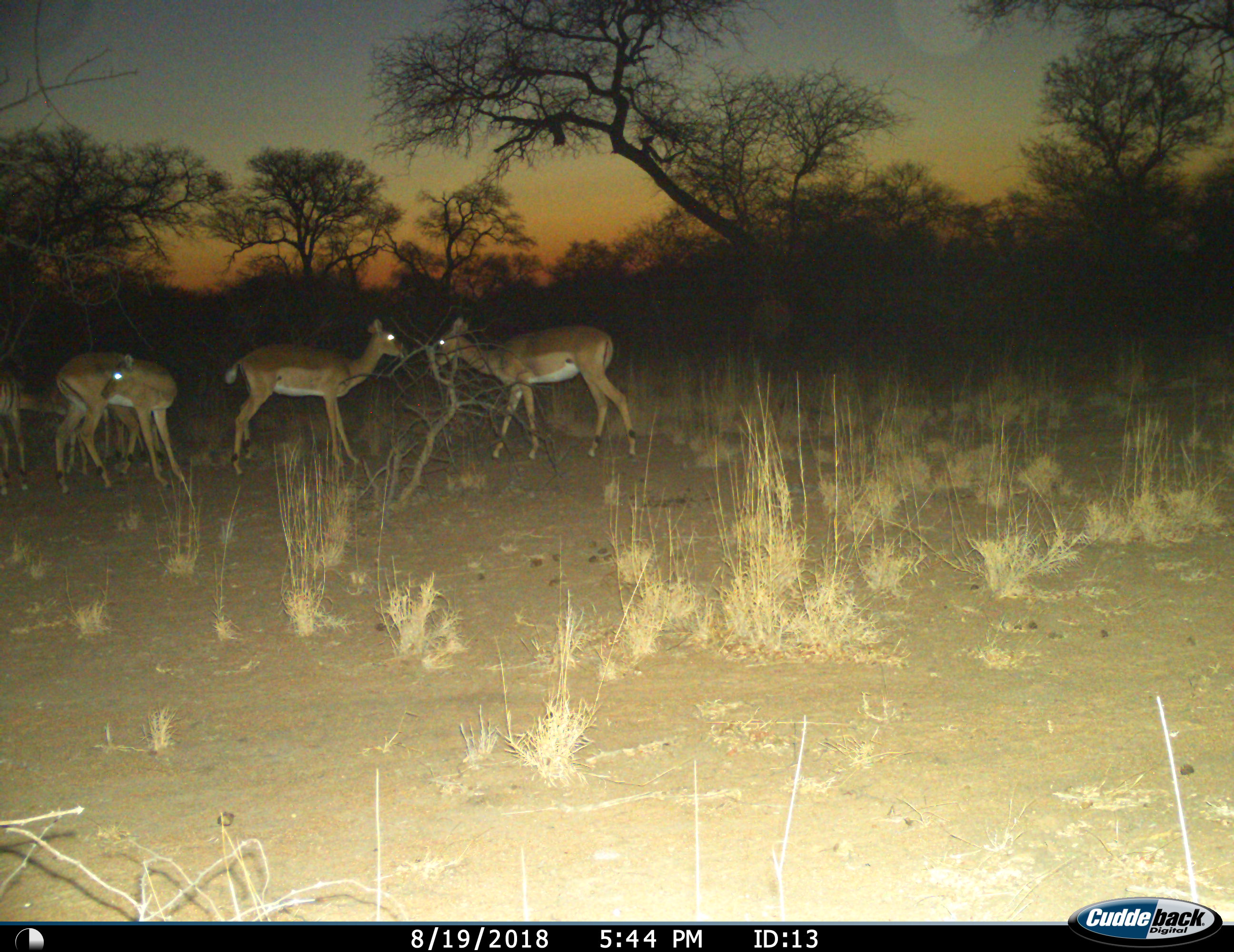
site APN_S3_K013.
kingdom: Animalia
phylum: Chordata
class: Mammalia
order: Artiodactyla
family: Bovidae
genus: Aepyceros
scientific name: Aepyceros melampus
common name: impala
Impala (Aepyceros melampus), count 5. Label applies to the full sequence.